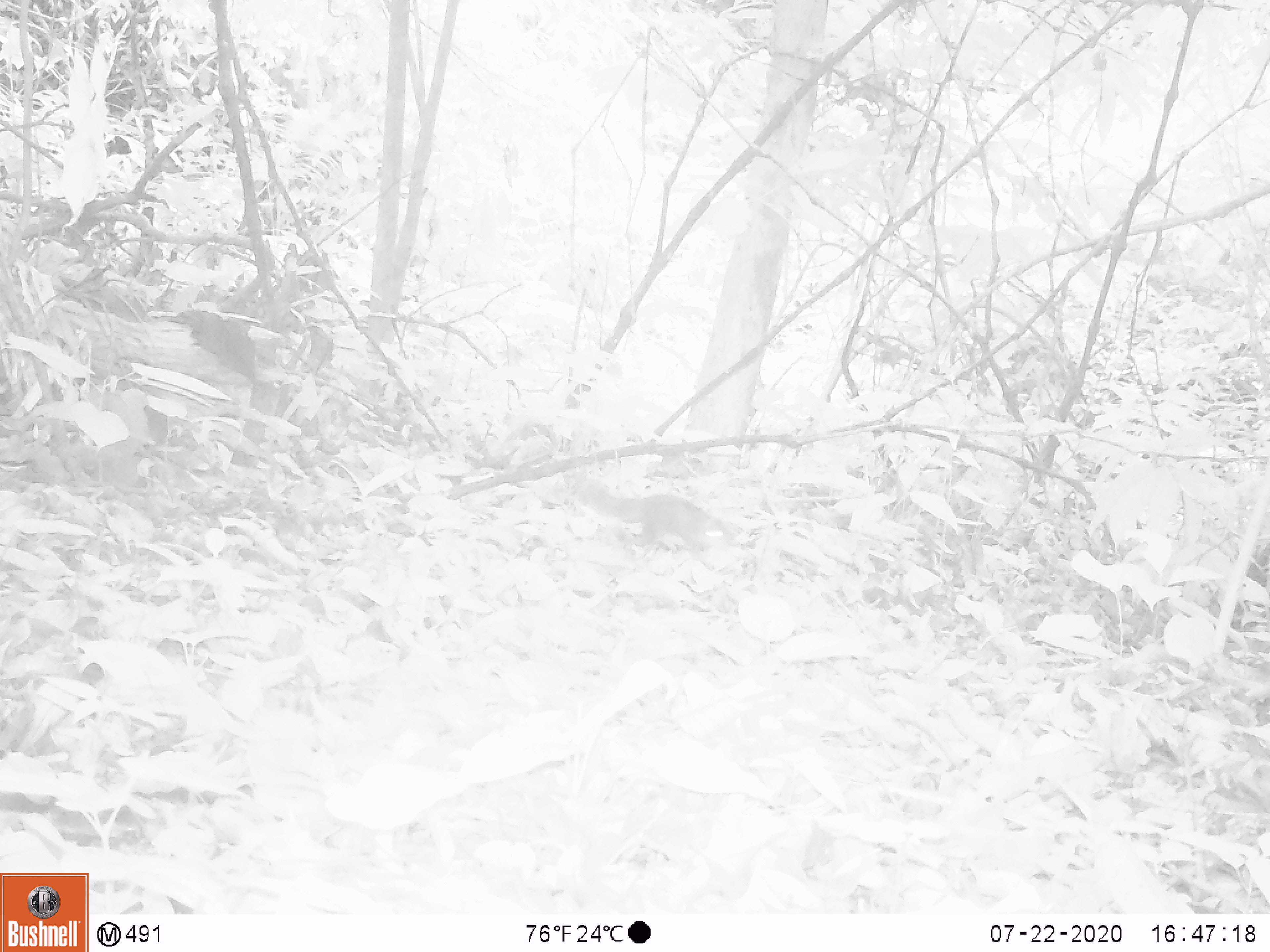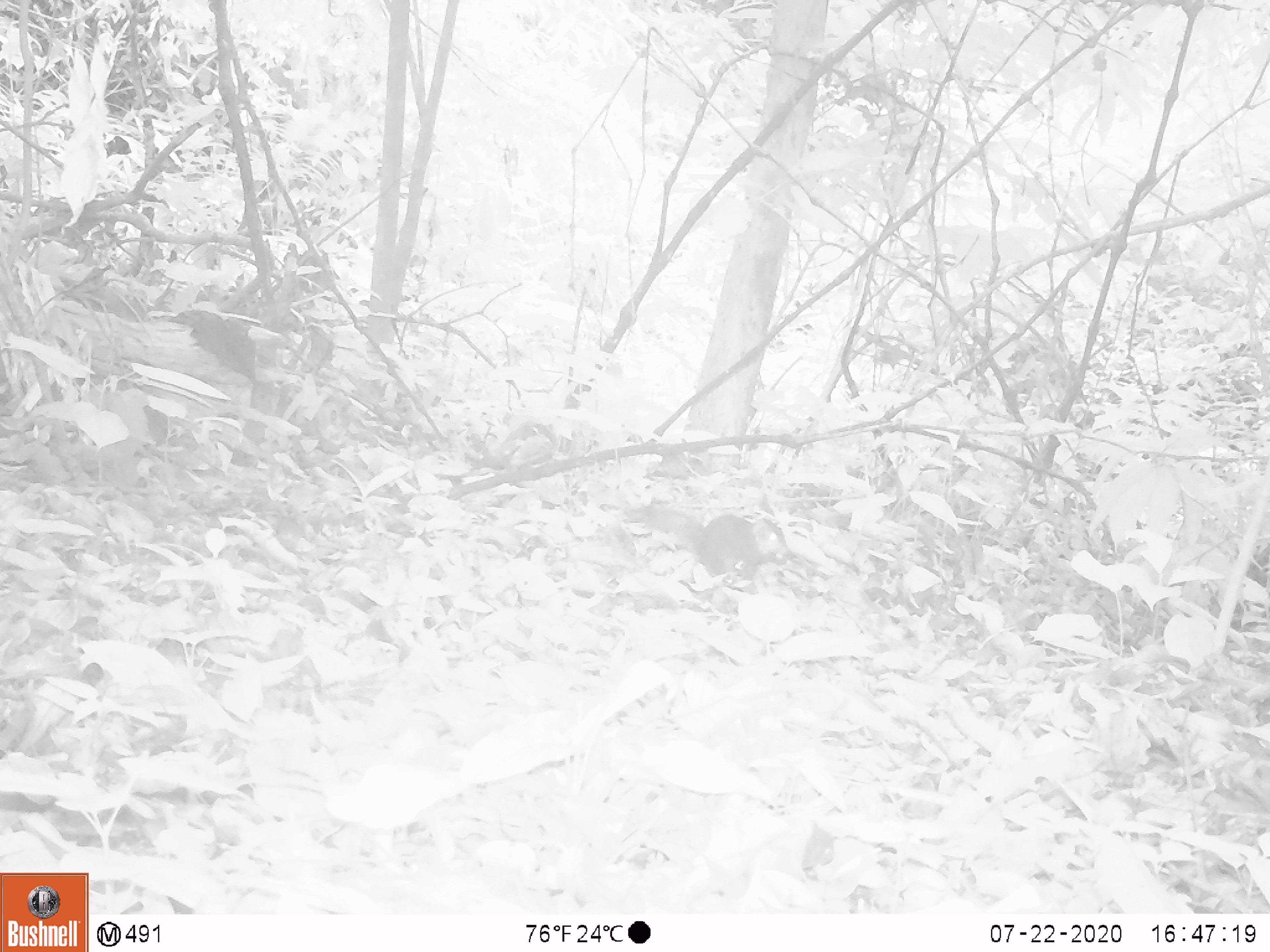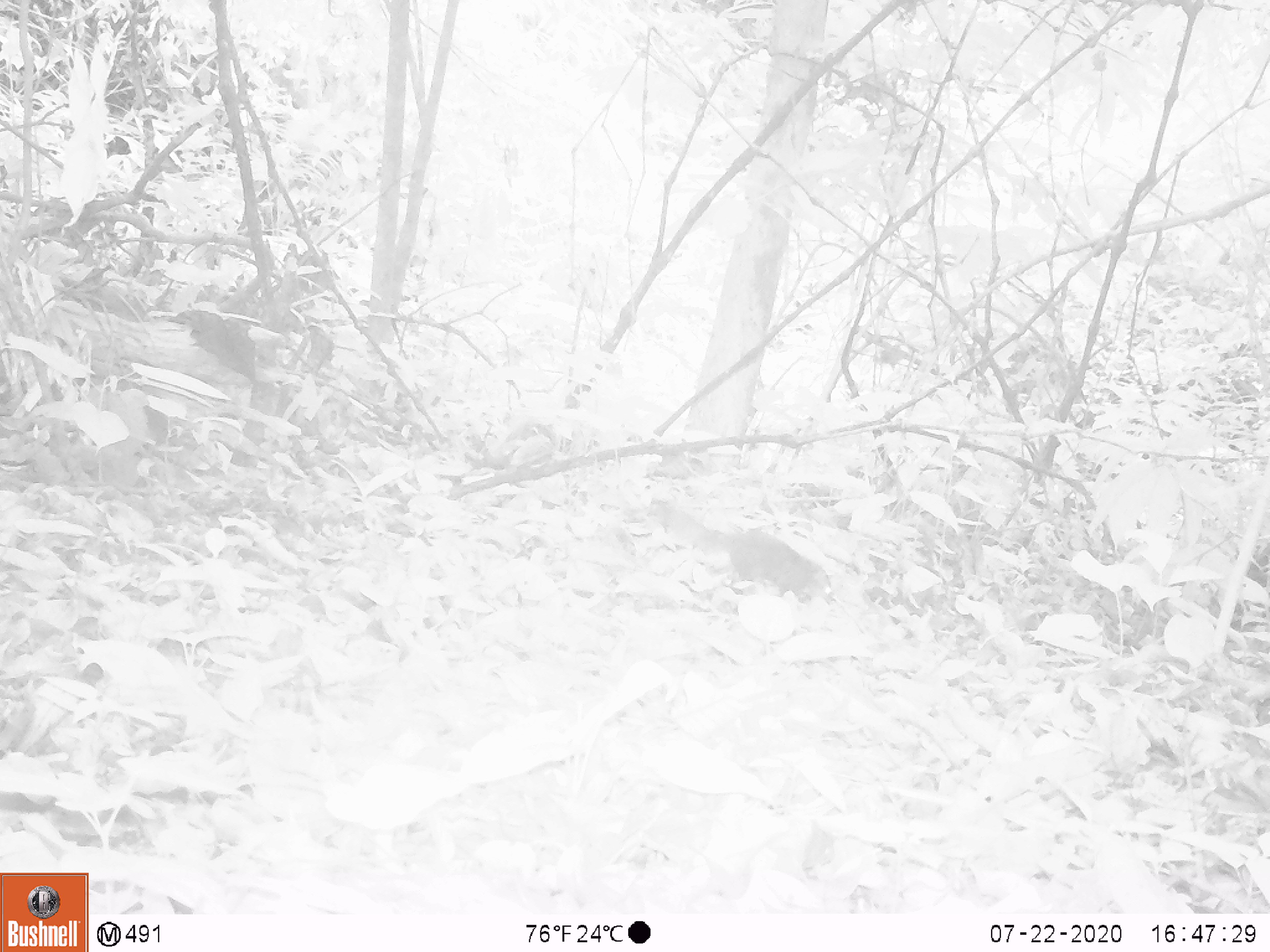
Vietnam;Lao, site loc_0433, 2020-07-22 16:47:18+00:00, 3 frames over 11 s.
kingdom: Animalia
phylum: Chordata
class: Mammalia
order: Rodentia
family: Sciuridae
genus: Dremomys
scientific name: Dremomys rufigenis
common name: red-cheeked squirrel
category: red cheeked squirrel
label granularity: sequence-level